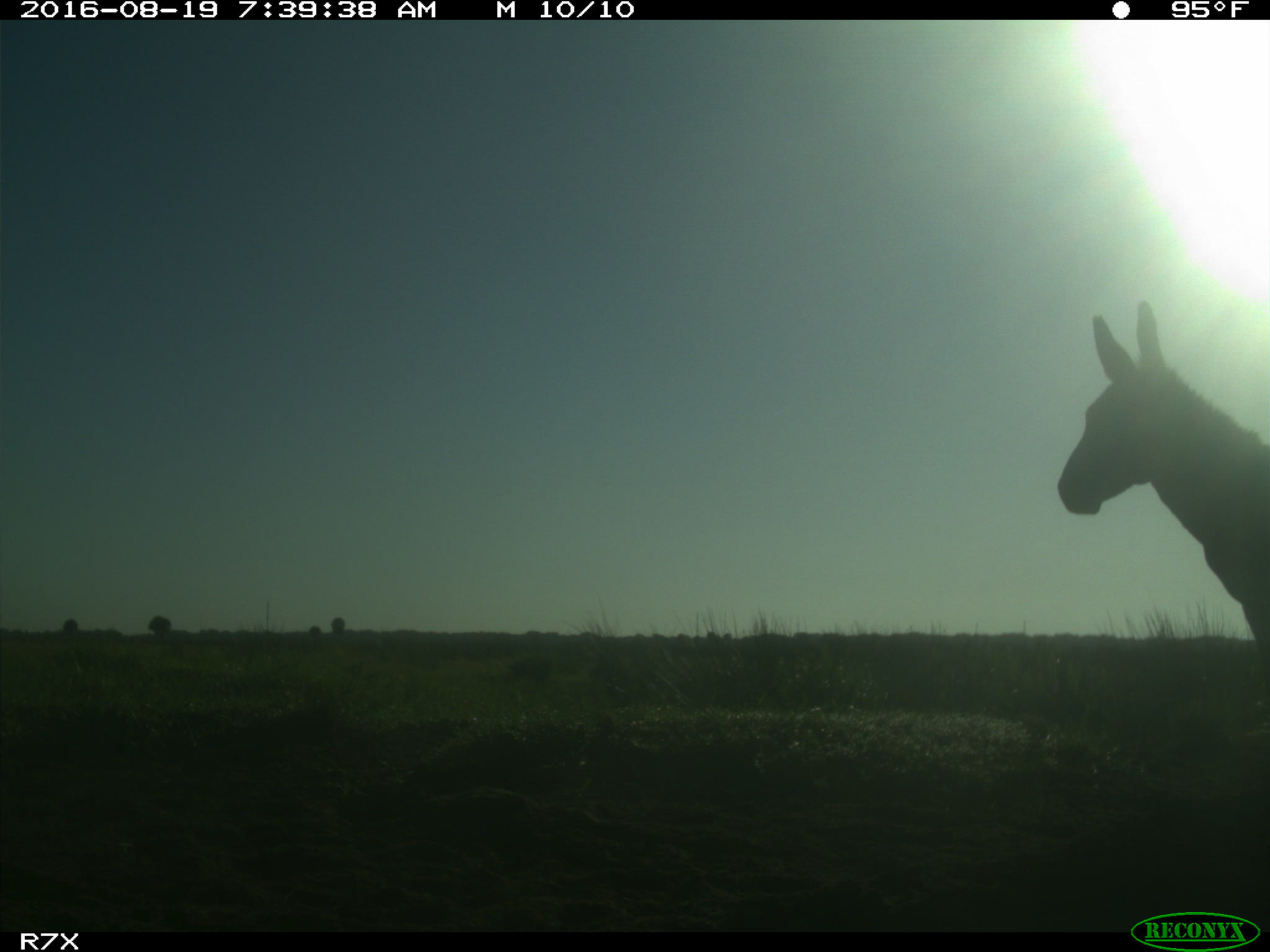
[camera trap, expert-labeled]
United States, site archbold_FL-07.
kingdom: Animalia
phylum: Chordata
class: Mammalia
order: Perissodactyla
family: Equidae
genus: Equus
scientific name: Equus africanus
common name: african wild ass